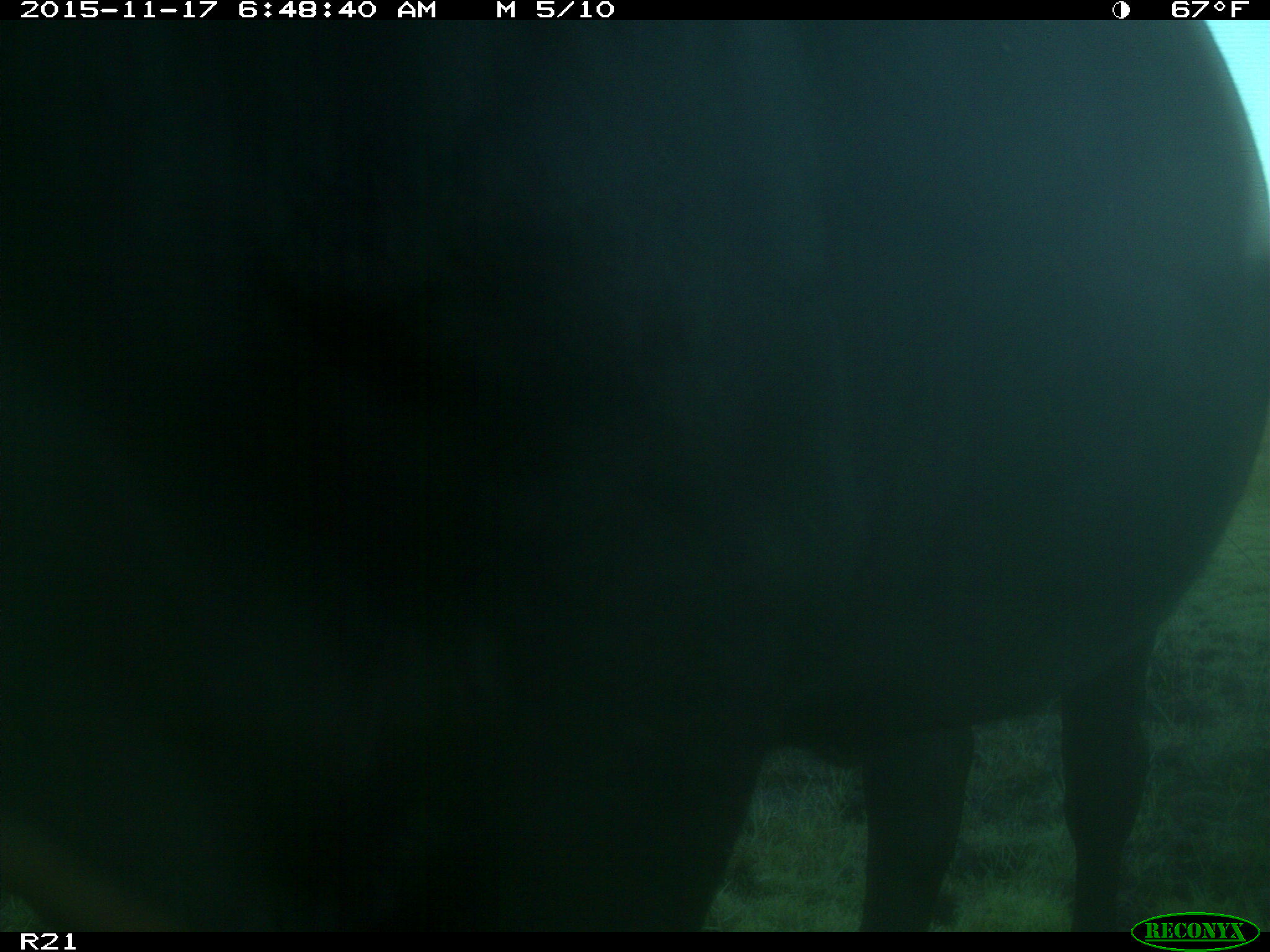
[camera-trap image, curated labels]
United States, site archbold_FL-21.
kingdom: Animalia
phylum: Chordata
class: Mammalia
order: Artiodactyla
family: Bovidae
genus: Bos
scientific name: Bos taurus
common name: domestic cow